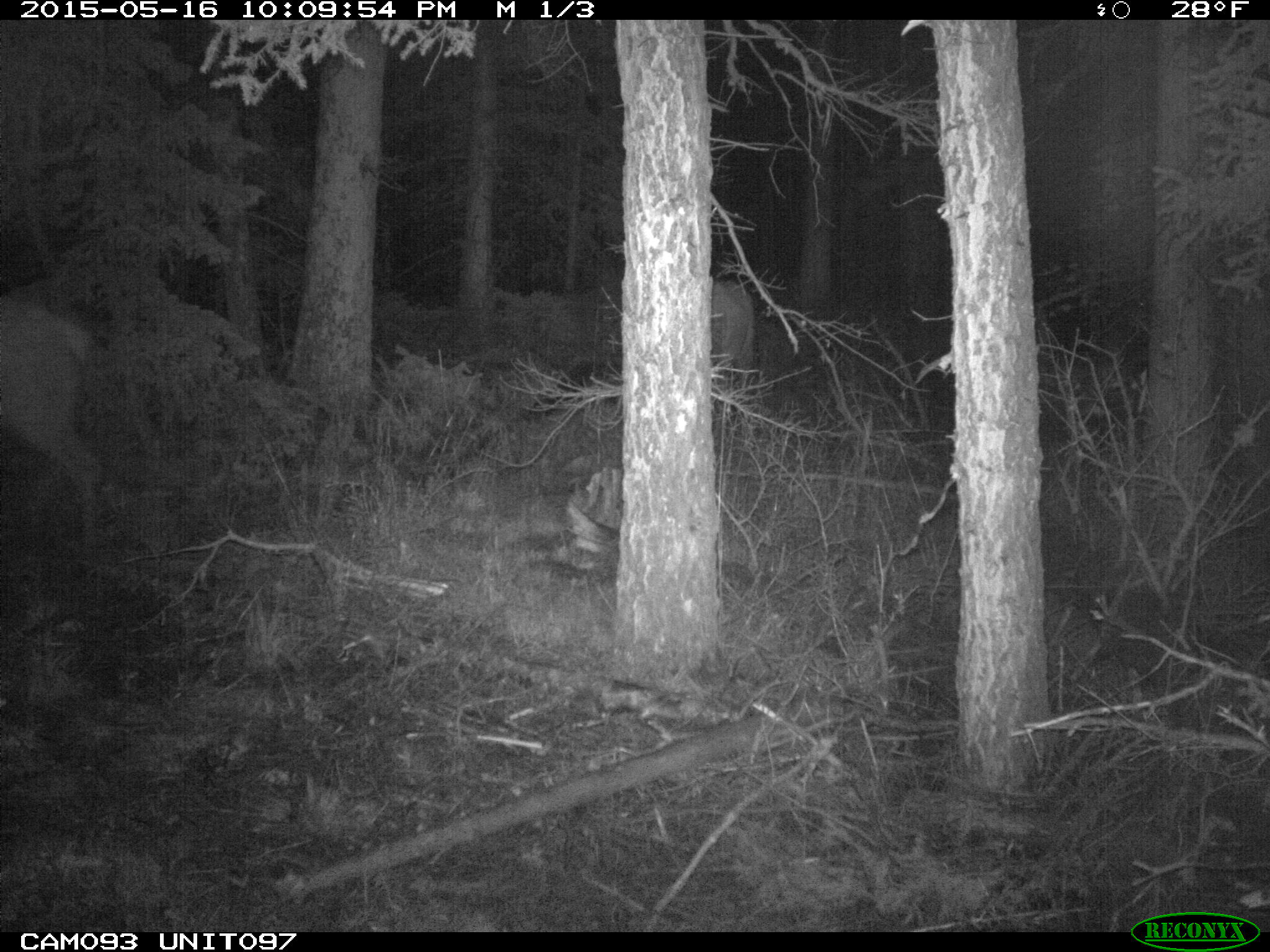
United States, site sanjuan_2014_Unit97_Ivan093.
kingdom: Animalia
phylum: Chordata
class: Mammalia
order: Artiodactyla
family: Cervidae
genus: Cervus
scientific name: Cervus elaphus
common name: red deer